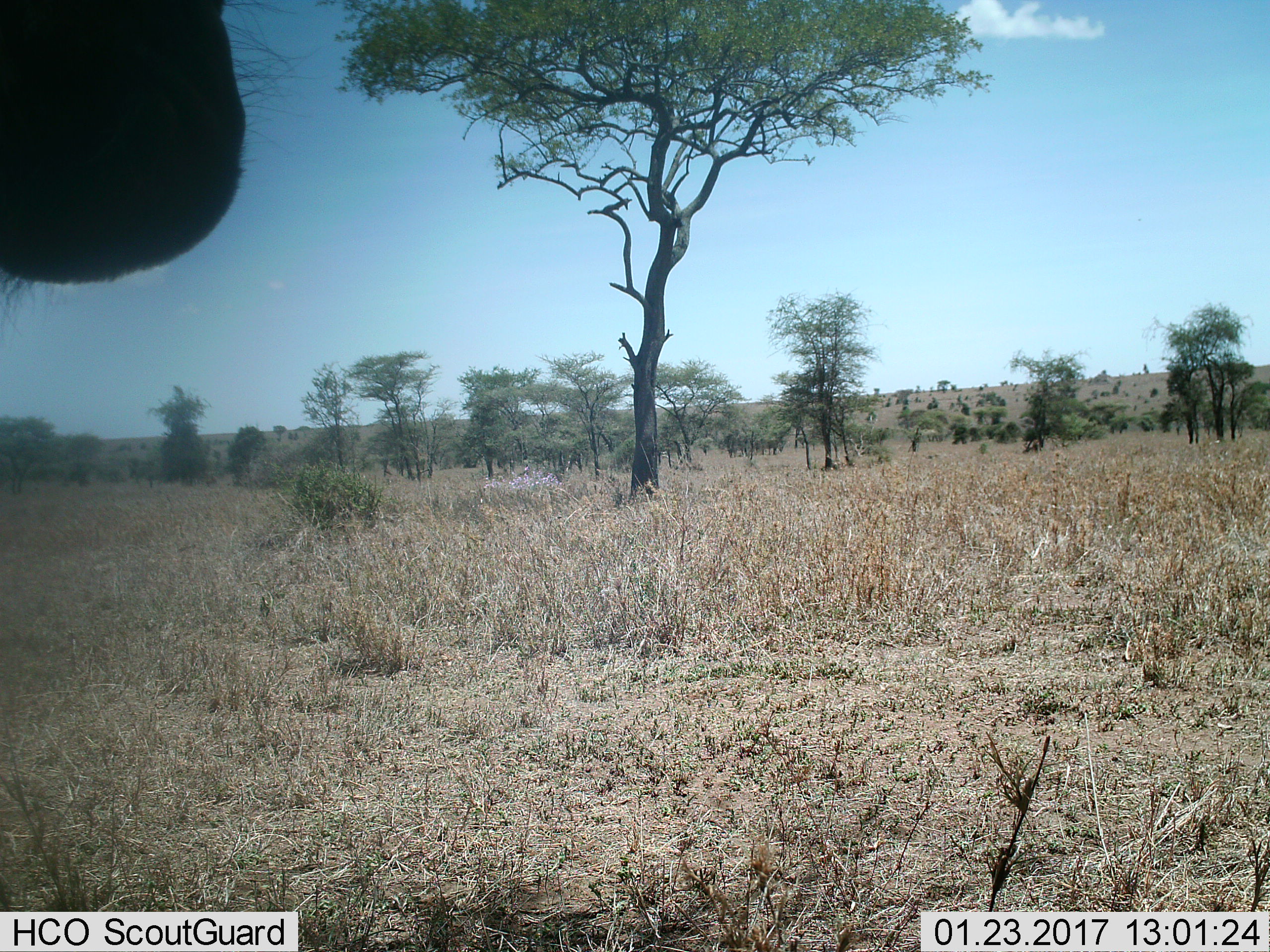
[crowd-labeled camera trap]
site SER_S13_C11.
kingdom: Animalia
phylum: Chordata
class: Mammalia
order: Artiodactyla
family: Bovidae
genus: Connochaetes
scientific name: Connochaetes taurinus taurinus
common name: blue wildebeest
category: wildebeestblue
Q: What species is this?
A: Wildebeestblue (blue wildebeest) (Connochaetes taurinus taurinus).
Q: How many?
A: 1.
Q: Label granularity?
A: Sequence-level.